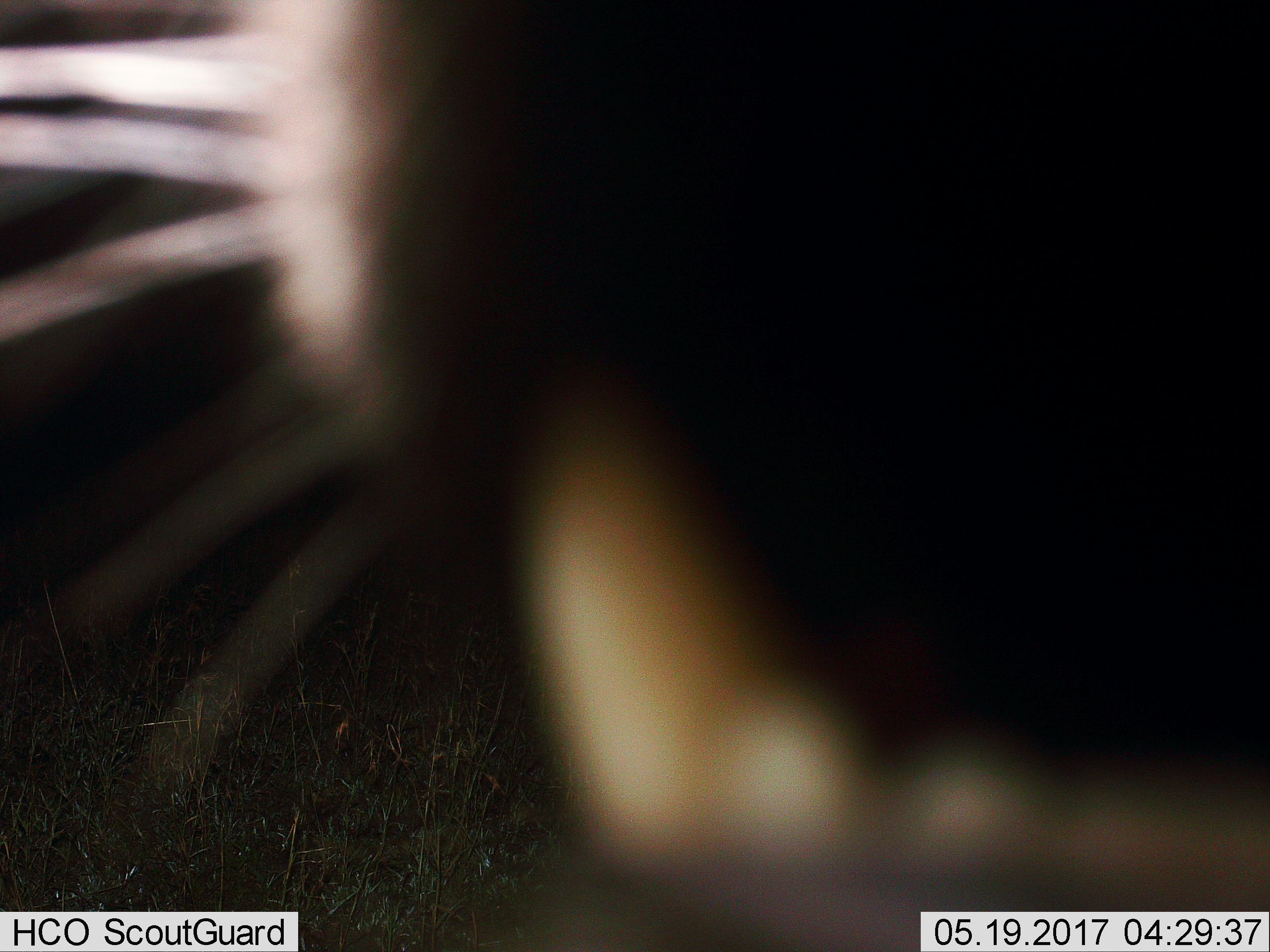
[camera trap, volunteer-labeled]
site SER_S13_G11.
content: unidentified animal